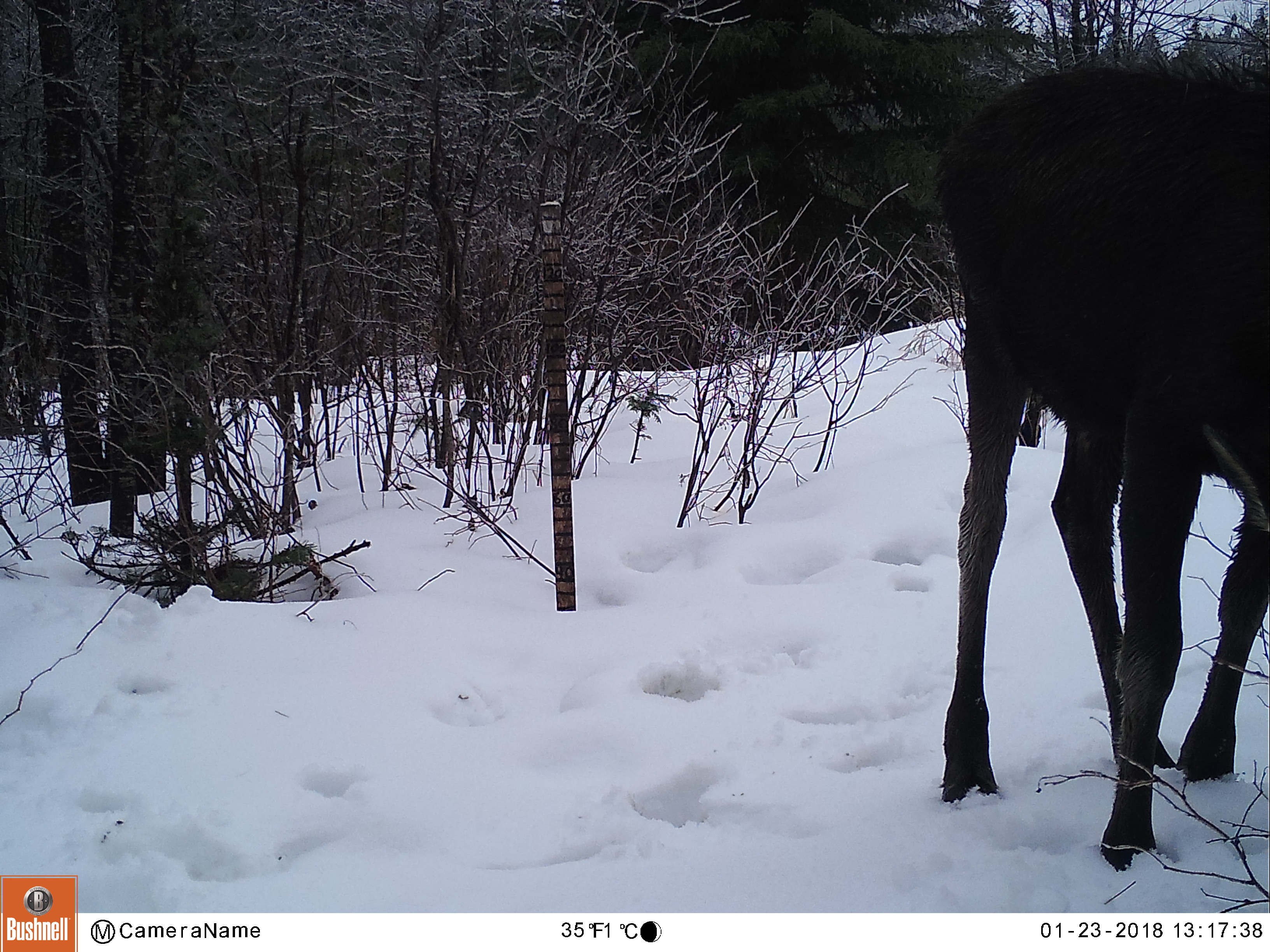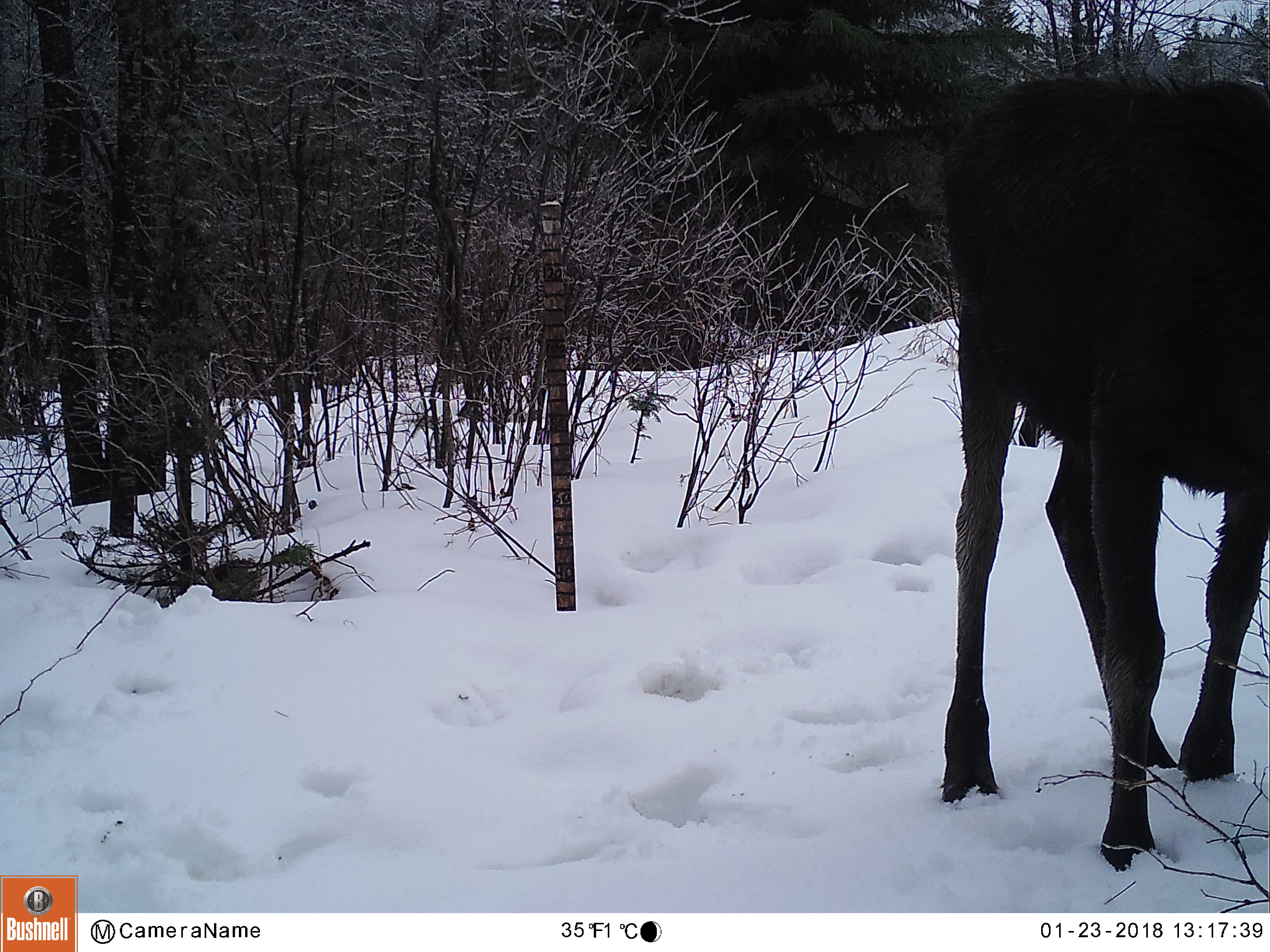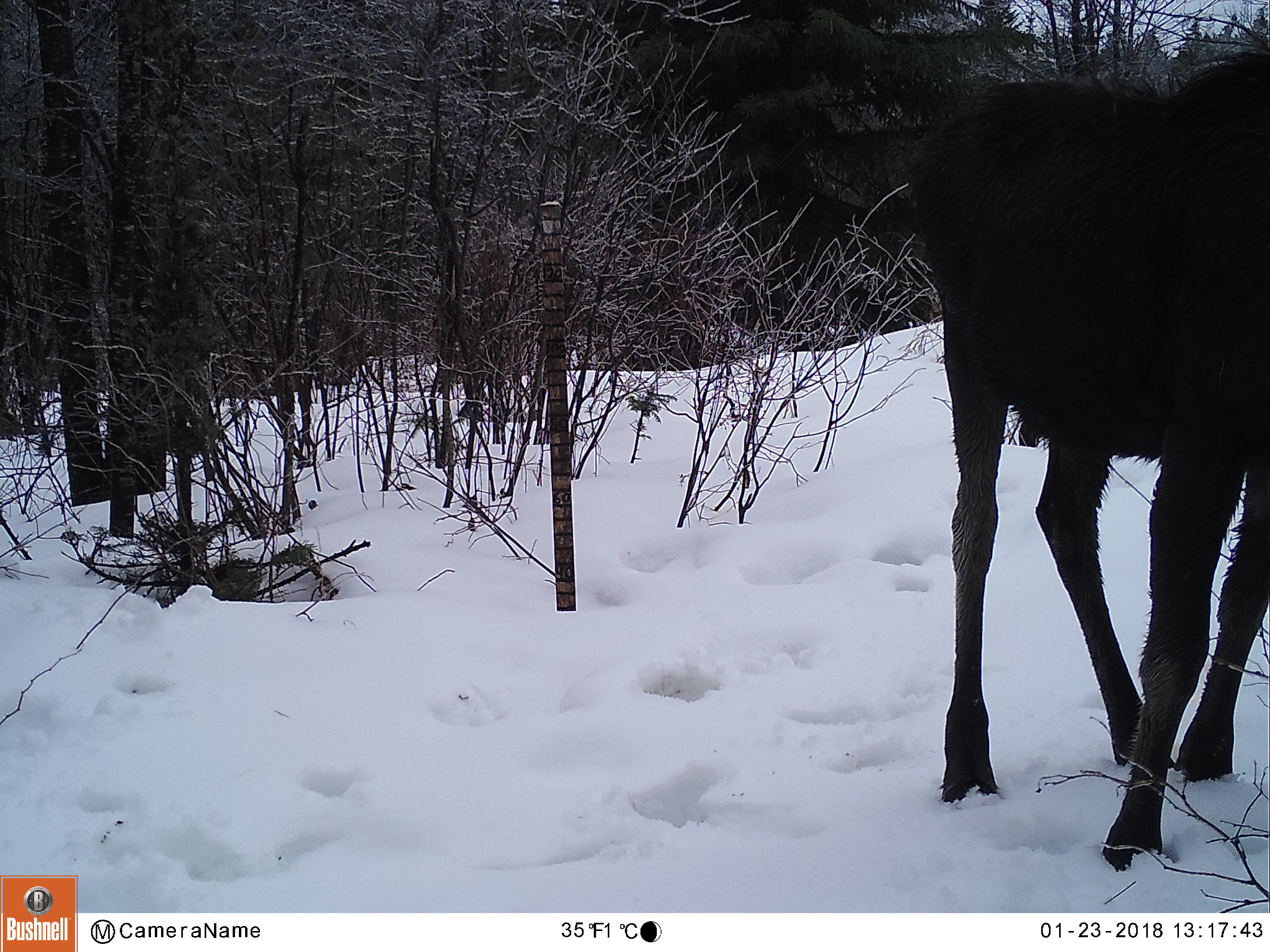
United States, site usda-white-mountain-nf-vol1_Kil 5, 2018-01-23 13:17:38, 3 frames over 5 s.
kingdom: Animalia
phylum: Chordata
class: Mammalia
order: Artiodactyla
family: Cervidae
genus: Alces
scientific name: Alces alces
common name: moose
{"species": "moose (Alces alces)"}